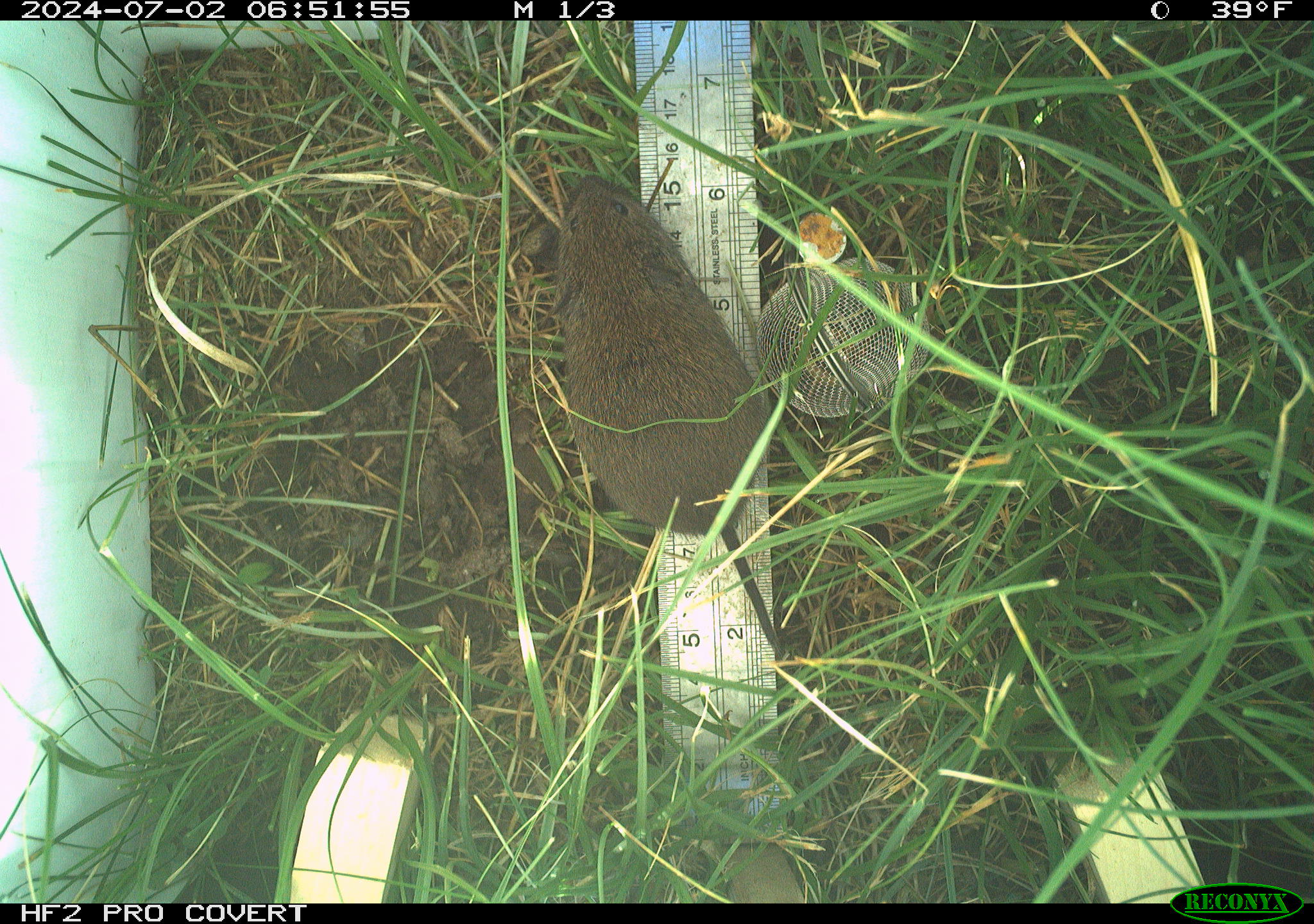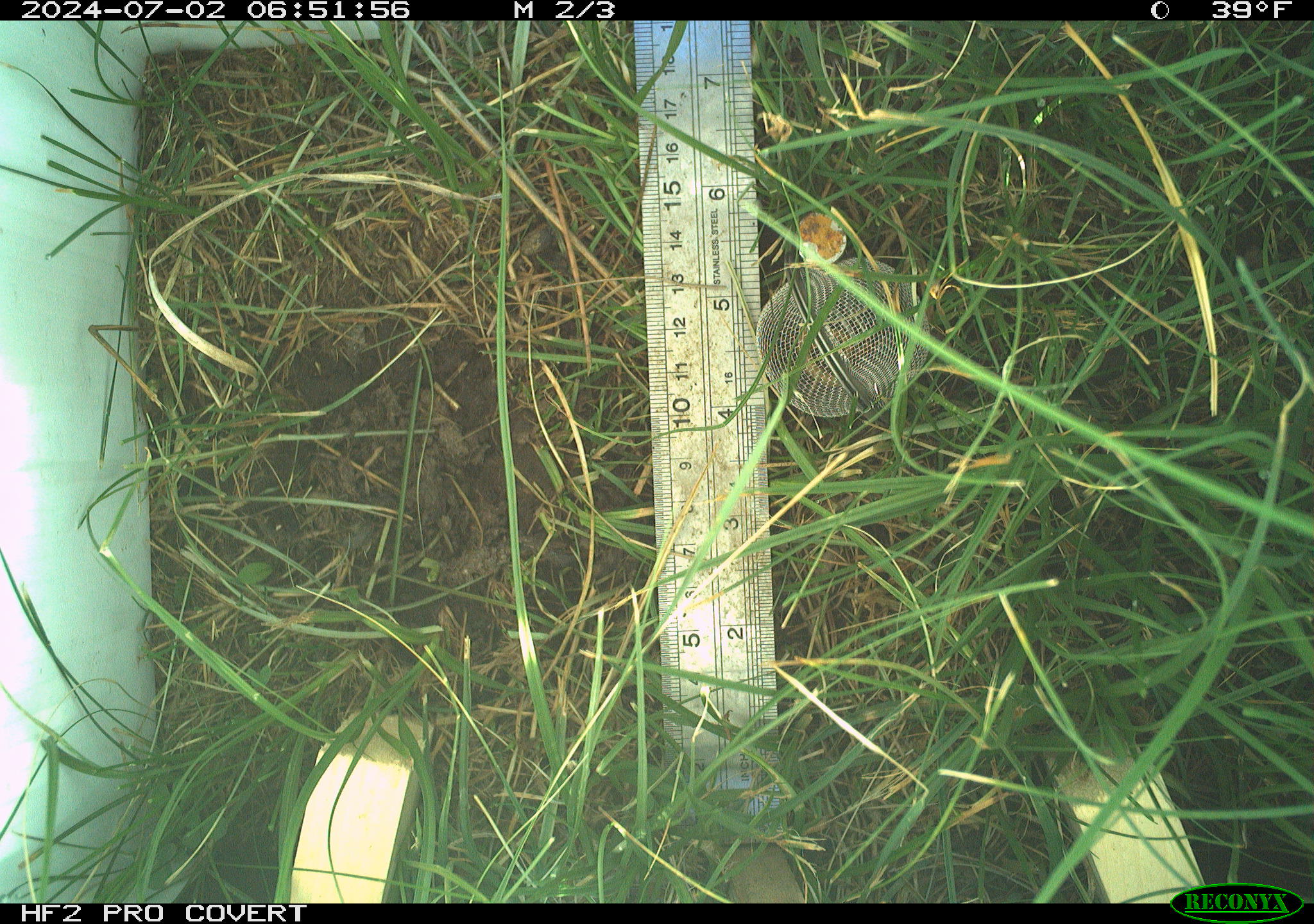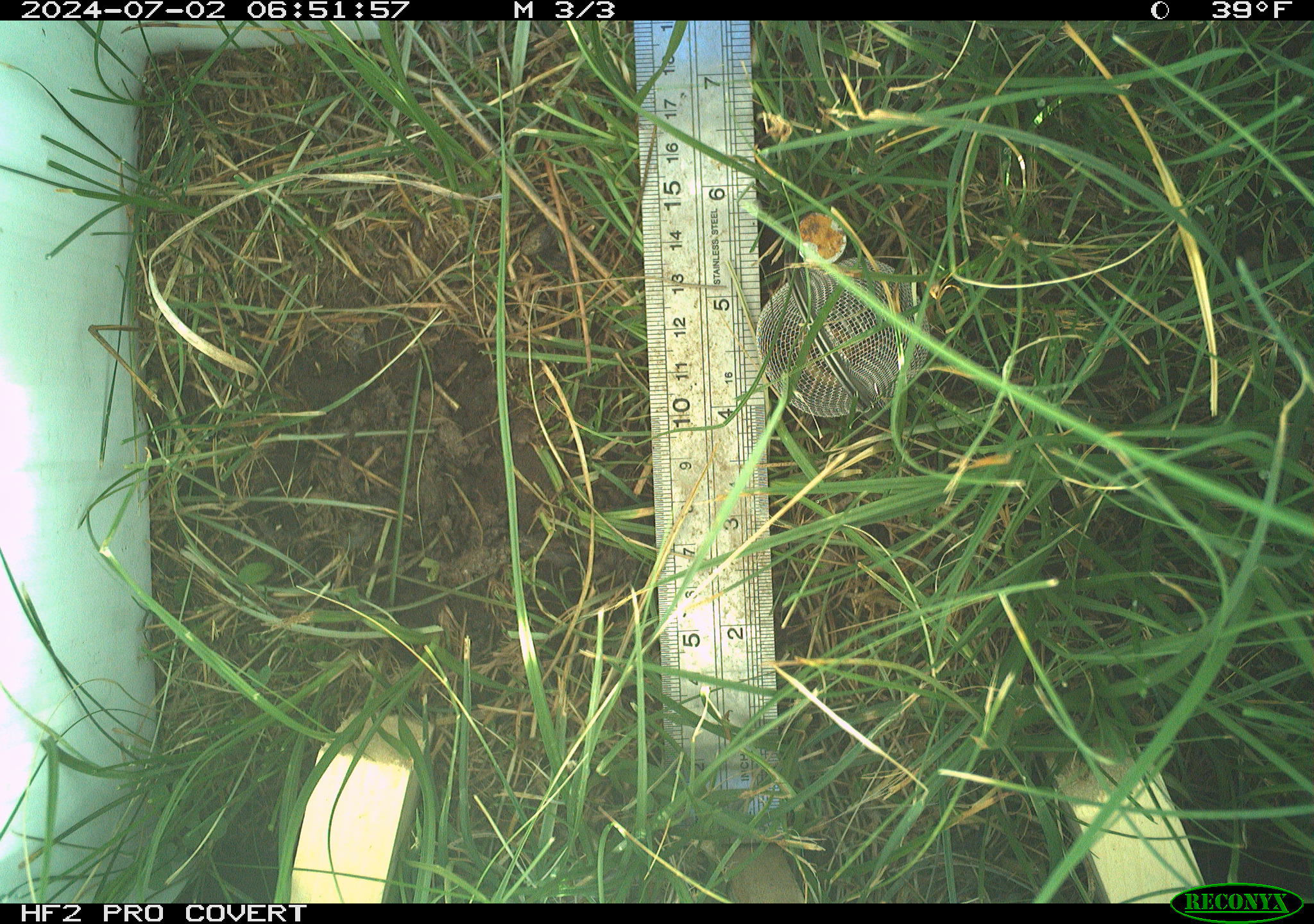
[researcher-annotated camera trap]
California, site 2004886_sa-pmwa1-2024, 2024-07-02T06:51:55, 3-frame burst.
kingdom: Animalia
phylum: Chordata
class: Mammalia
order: Rodentia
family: Cricetidae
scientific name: Arvicolinae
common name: voles, lemmings, and muskrats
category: arvicolinae subfamily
Arvicolinae subfamily (voles, lemmings, and muskrats) (Arvicolinae).